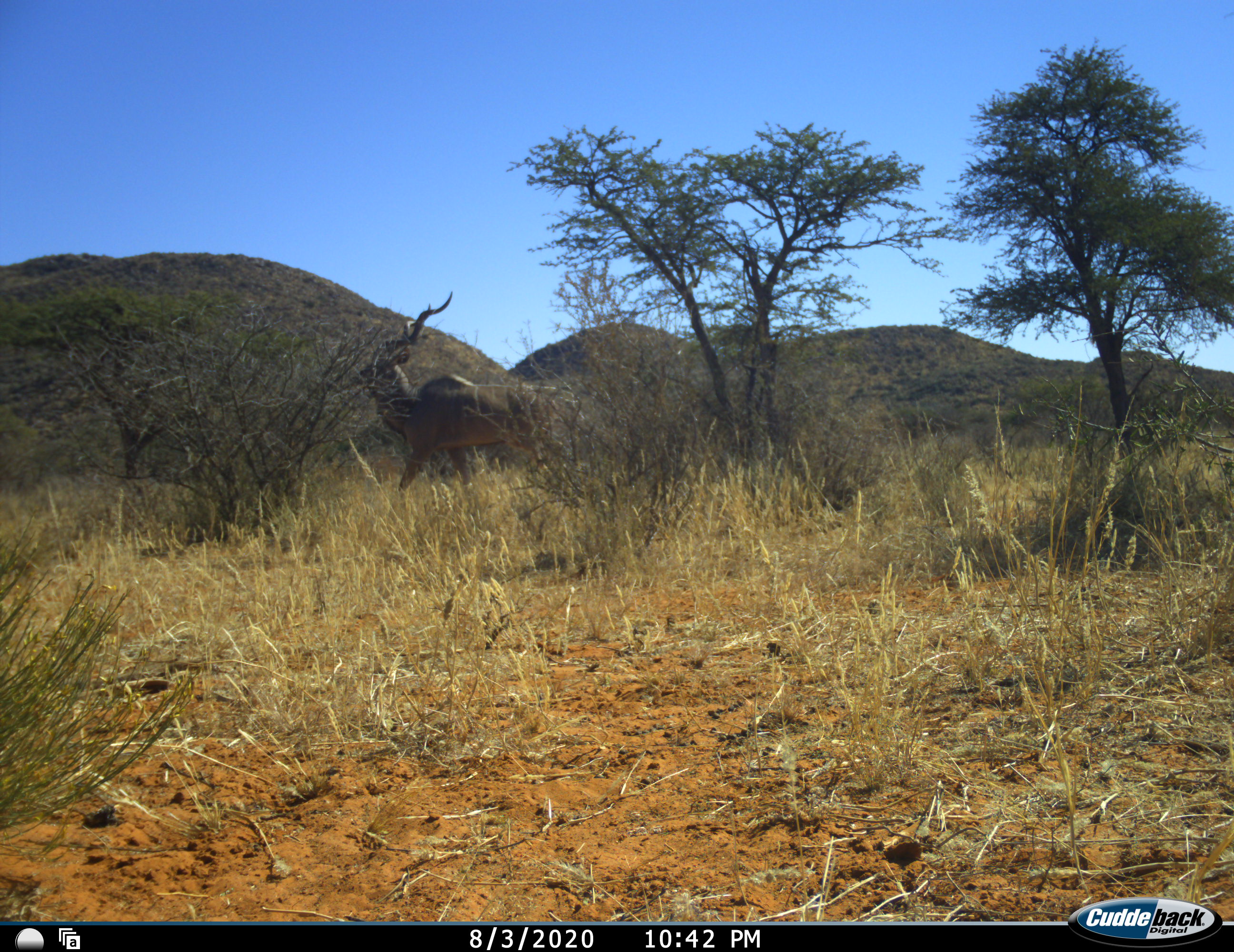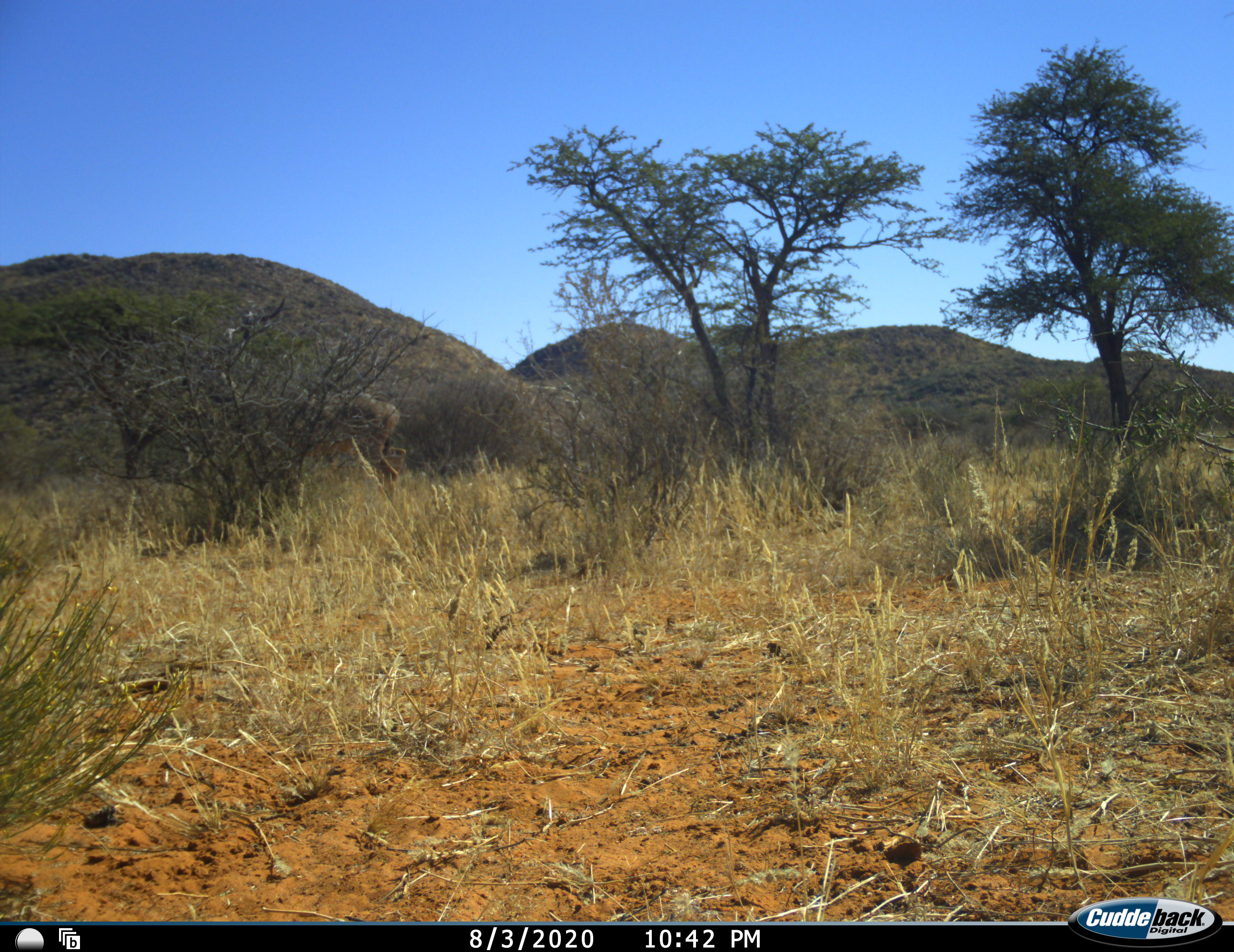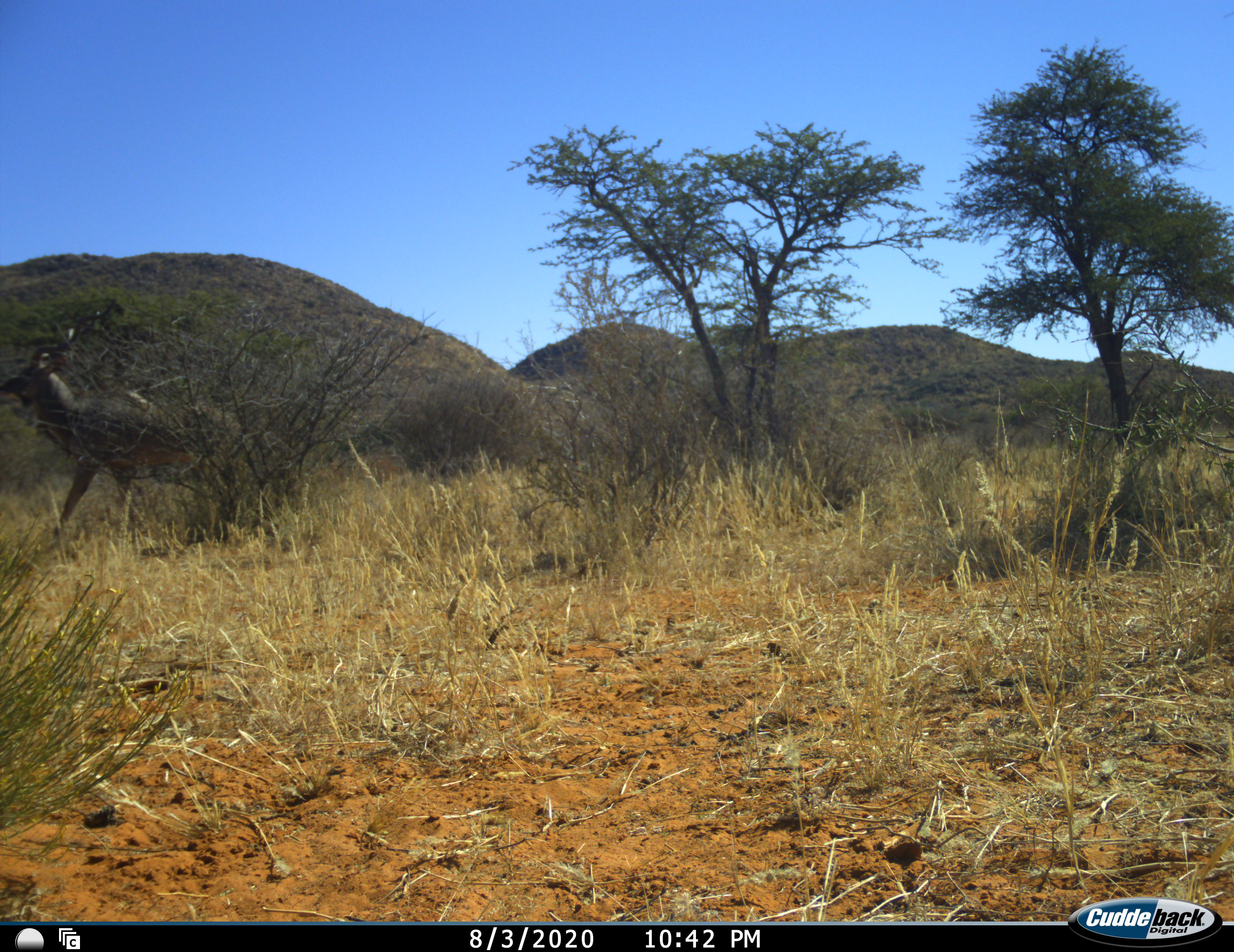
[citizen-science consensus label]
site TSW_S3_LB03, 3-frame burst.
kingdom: Animalia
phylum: Chordata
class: Mammalia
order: Artiodactyla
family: Bovidae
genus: Tragelaphus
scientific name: Tragelaphus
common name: kudu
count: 1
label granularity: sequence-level